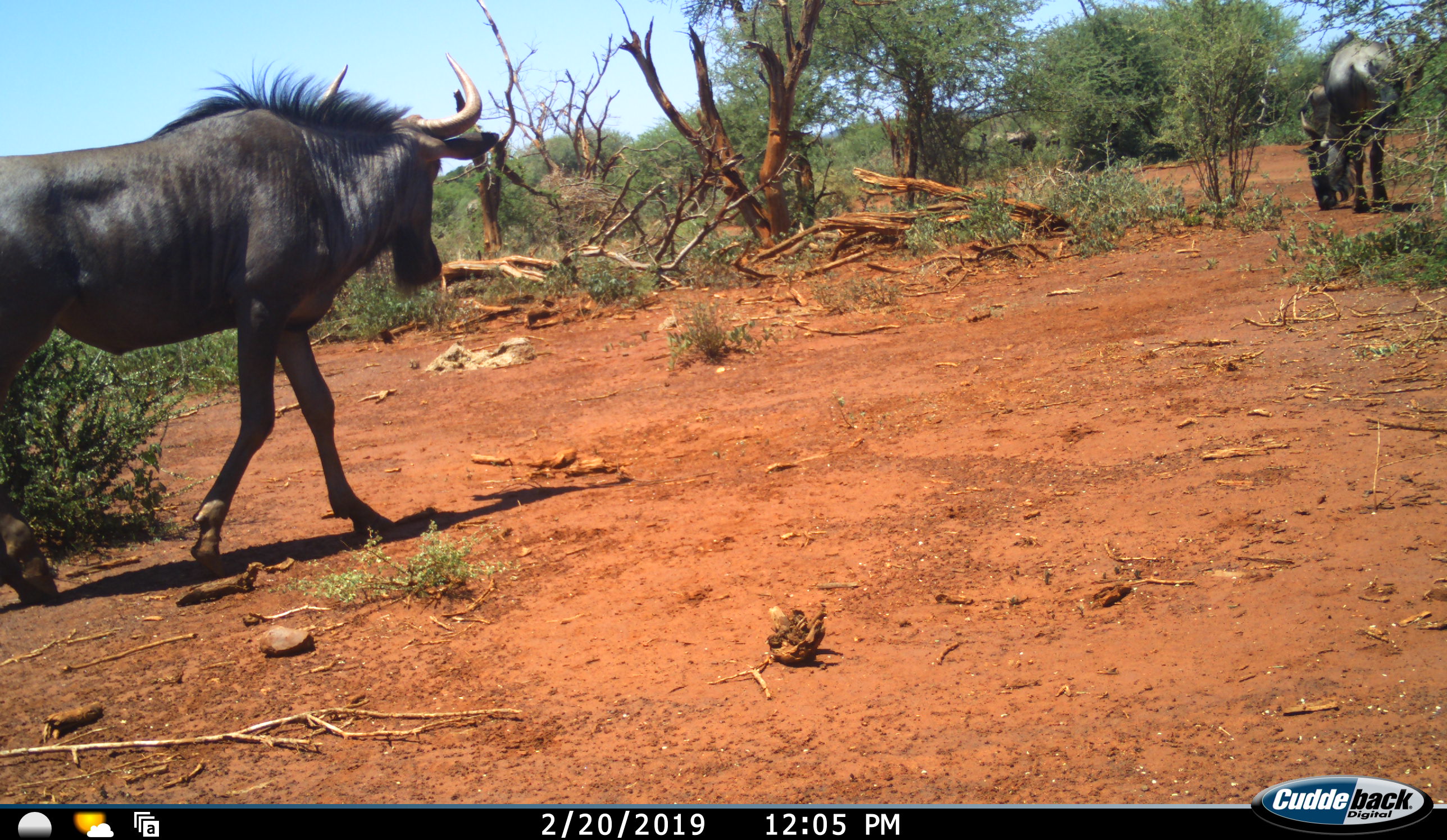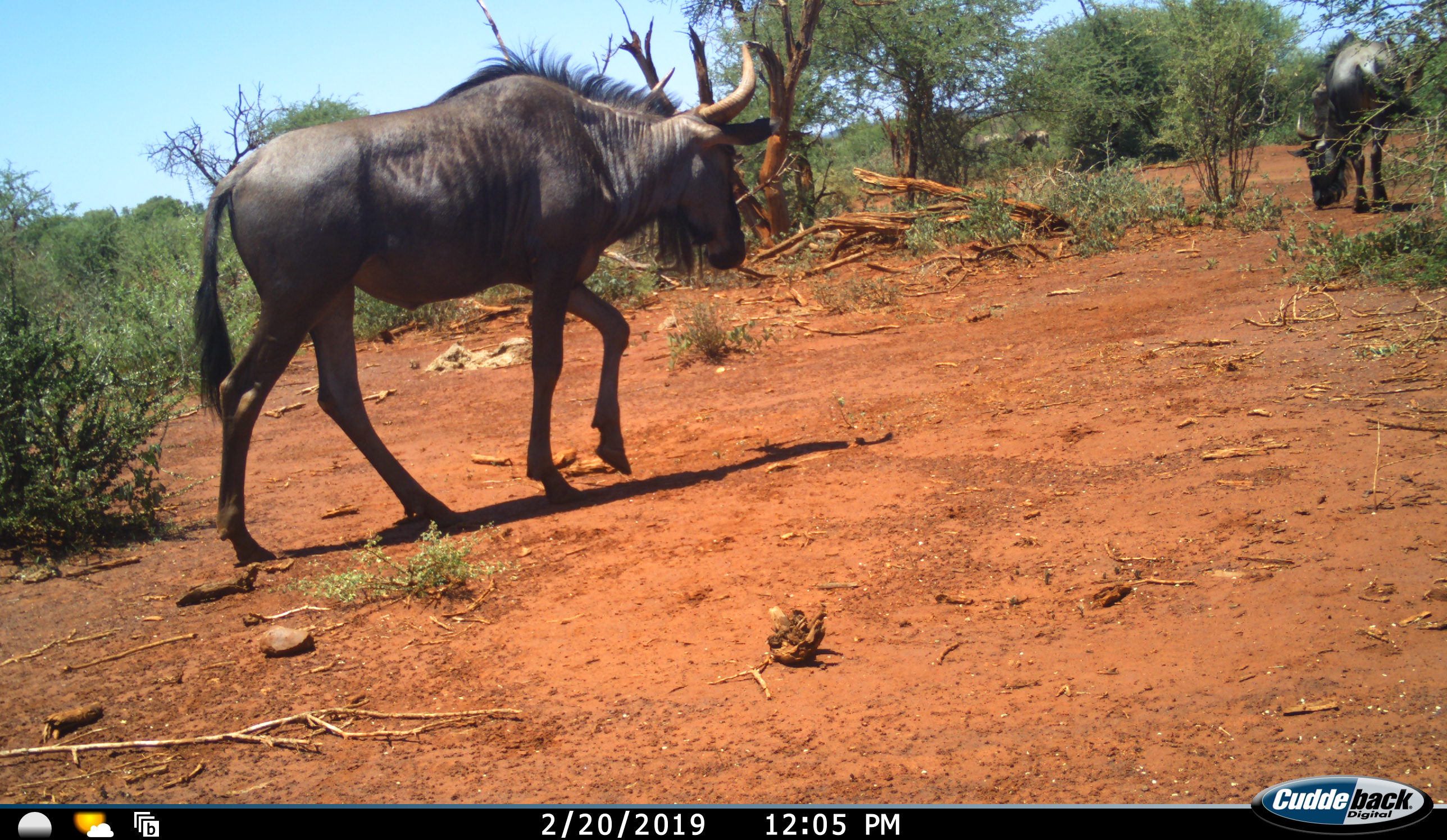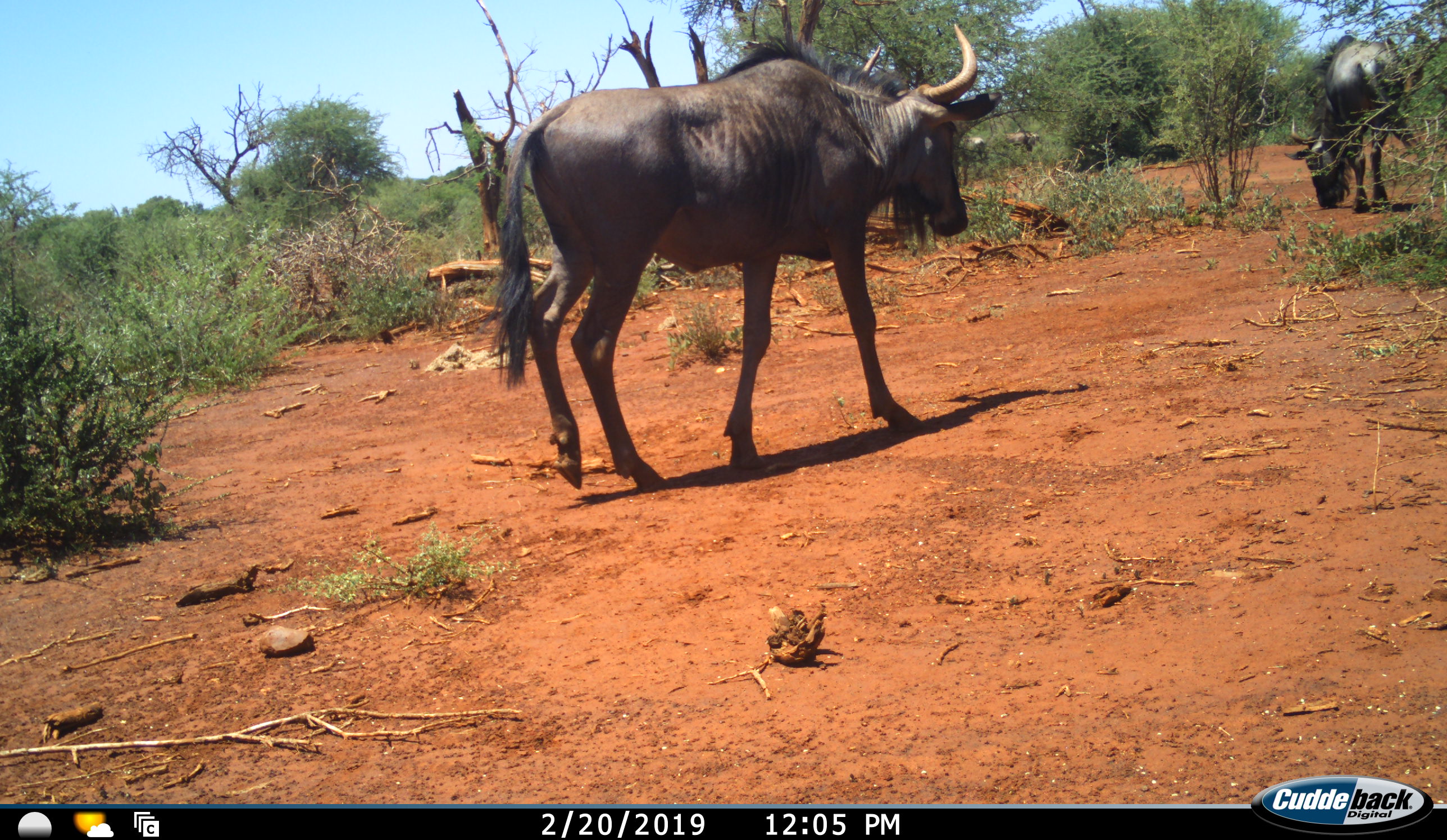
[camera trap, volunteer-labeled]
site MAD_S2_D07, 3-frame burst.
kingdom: Animalia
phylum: Chordata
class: Mammalia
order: Artiodactyla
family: Bovidae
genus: Connochaetes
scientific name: Connochaetes taurinus taurinus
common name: blue wildebeest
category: wildebeestblue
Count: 2.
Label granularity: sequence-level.